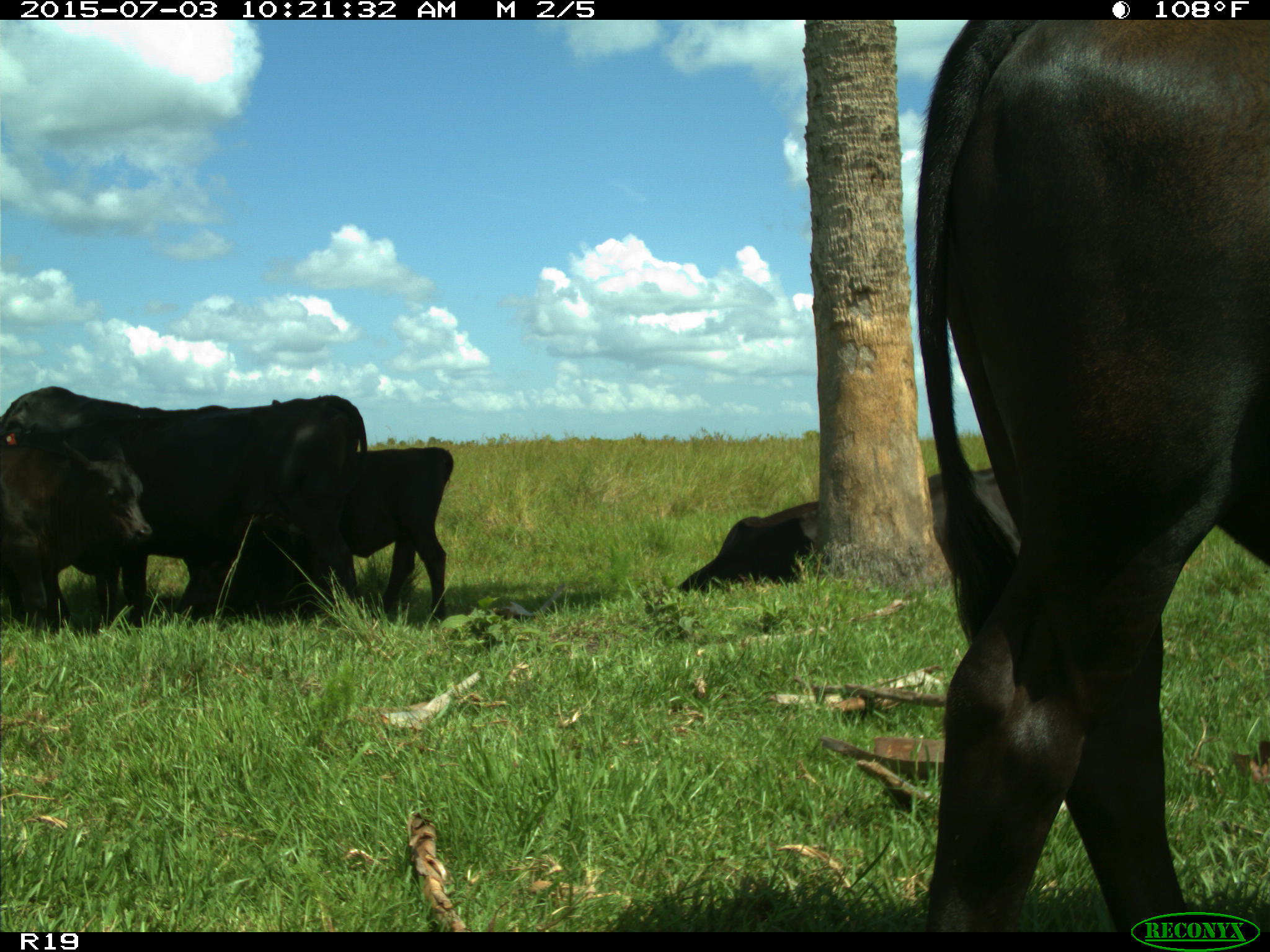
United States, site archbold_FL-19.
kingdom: Animalia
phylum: Chordata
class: Mammalia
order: Artiodactyla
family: Bovidae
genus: Bos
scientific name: Bos taurus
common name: domestic cow